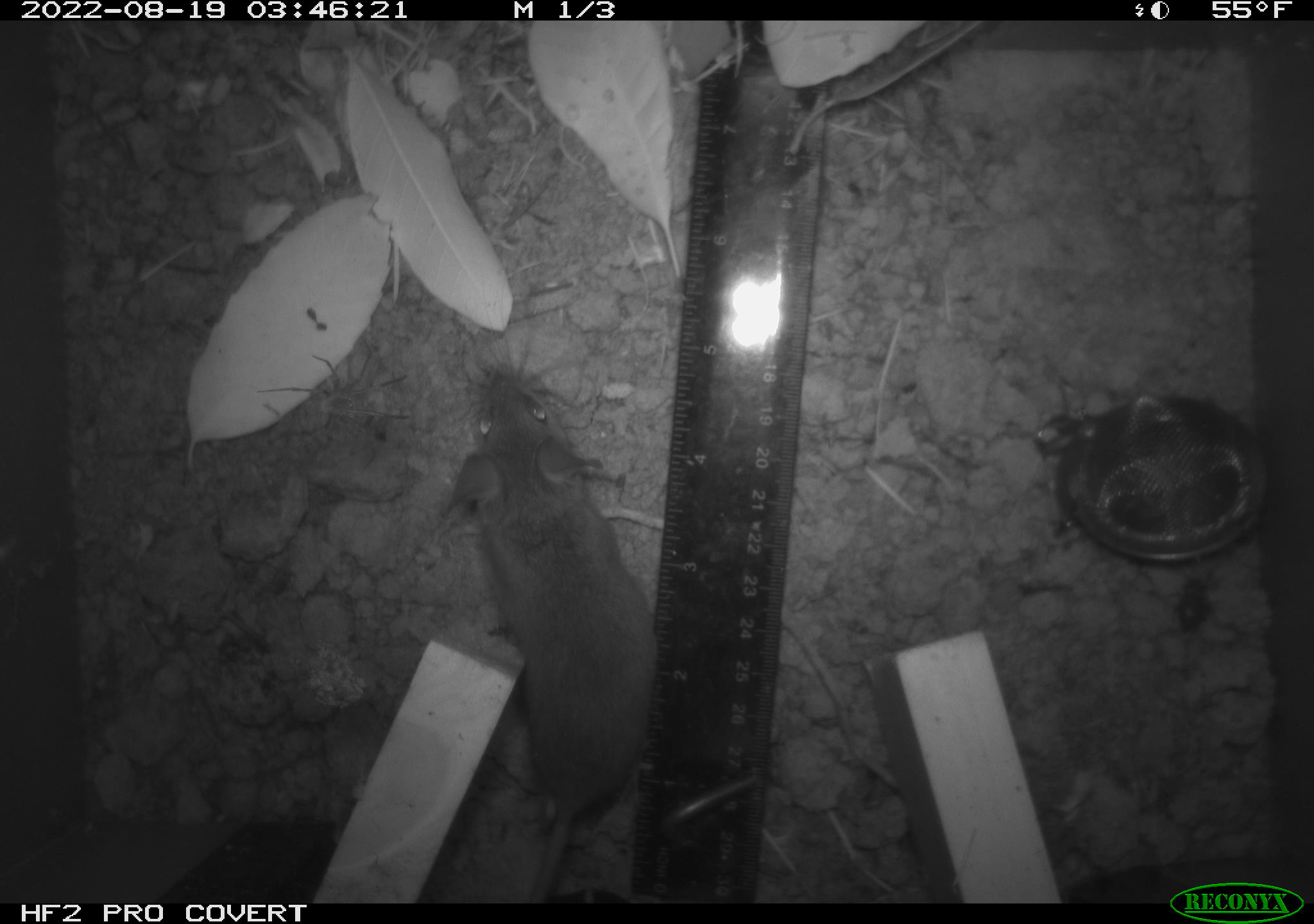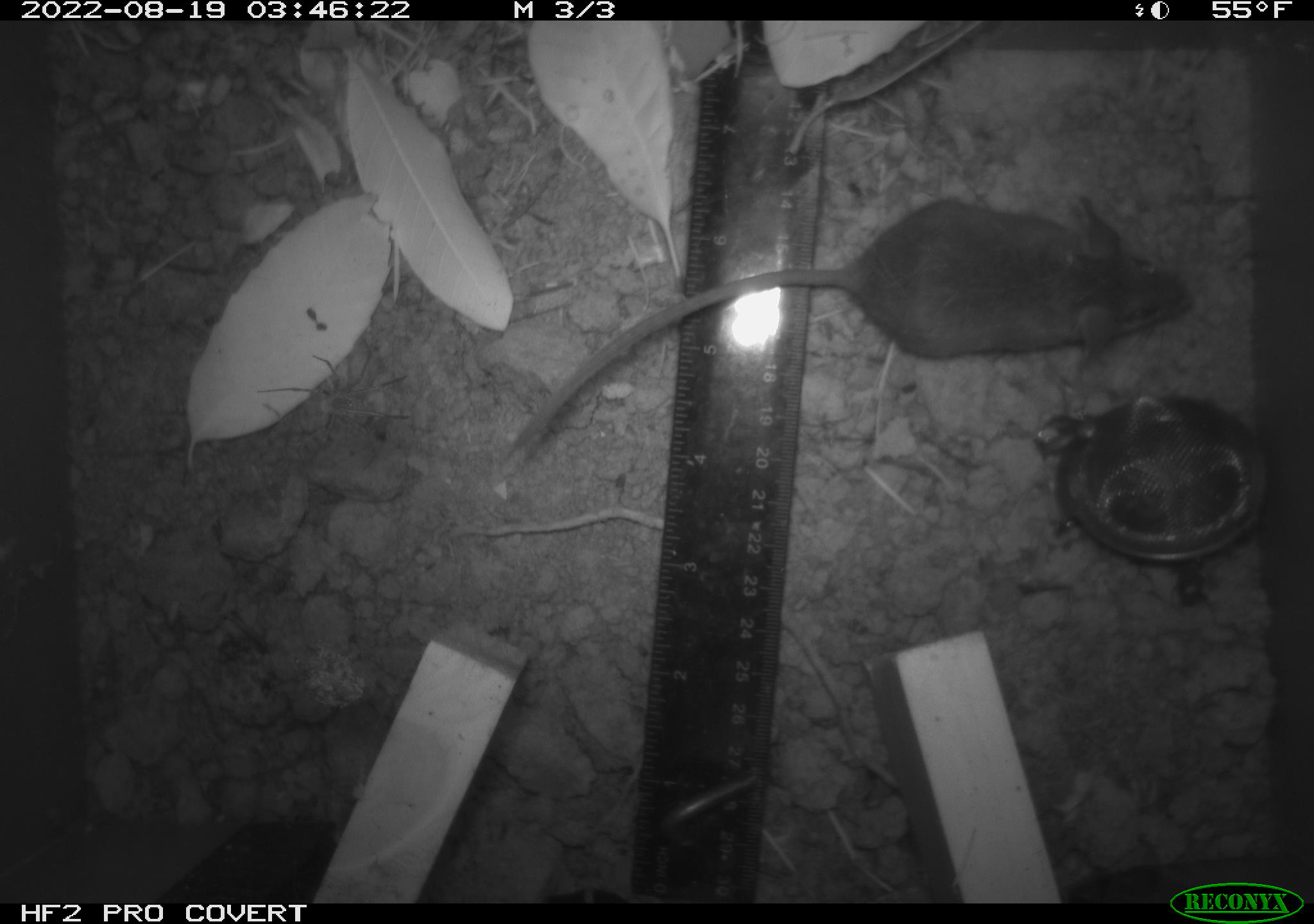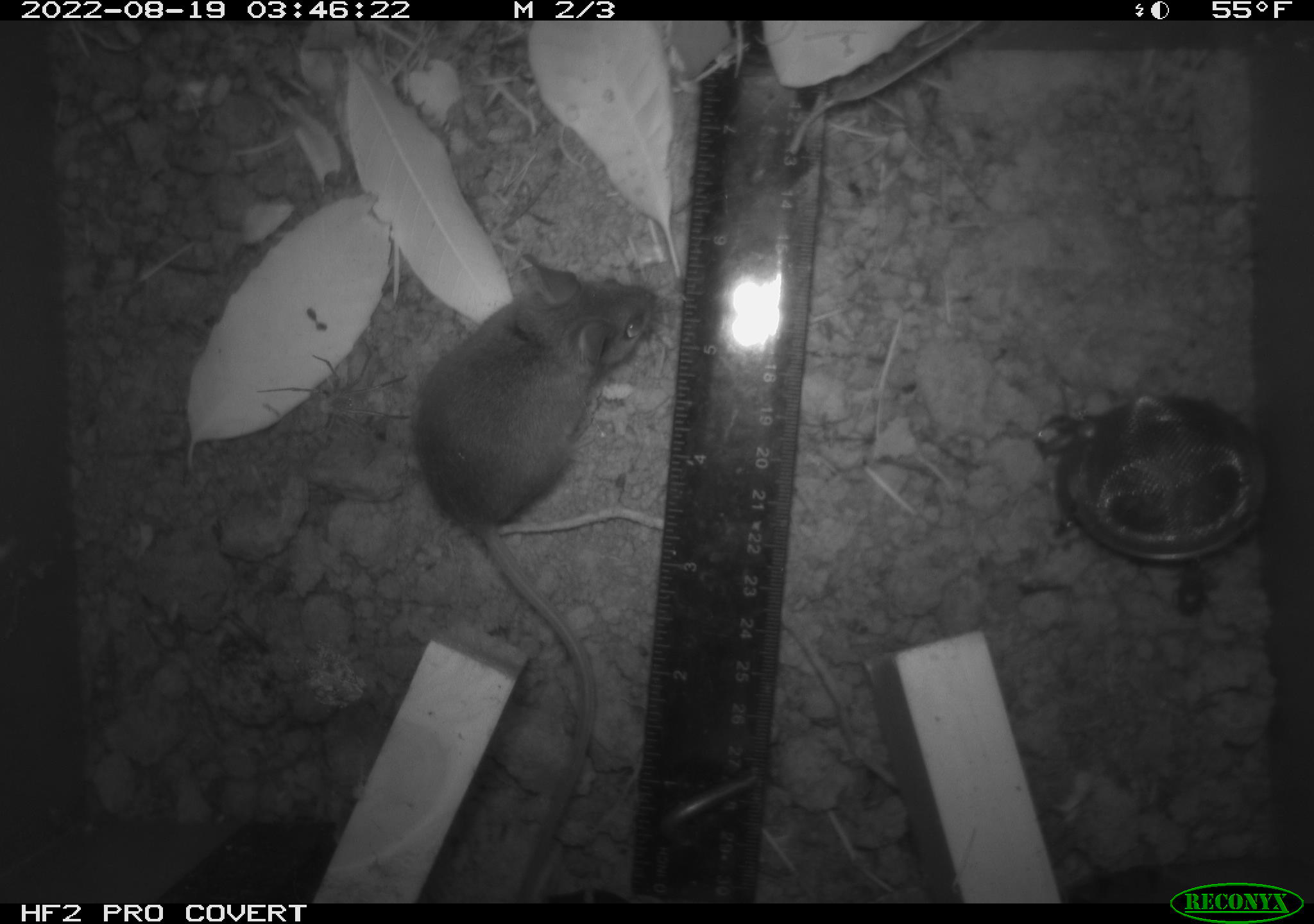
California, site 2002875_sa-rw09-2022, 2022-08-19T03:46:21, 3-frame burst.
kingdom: Animalia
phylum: Arthropoda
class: Arachnida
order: Araneae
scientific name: Araneae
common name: spider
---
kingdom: Animalia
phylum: Chordata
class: Mammalia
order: Rodentia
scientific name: Rodentia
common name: rodent